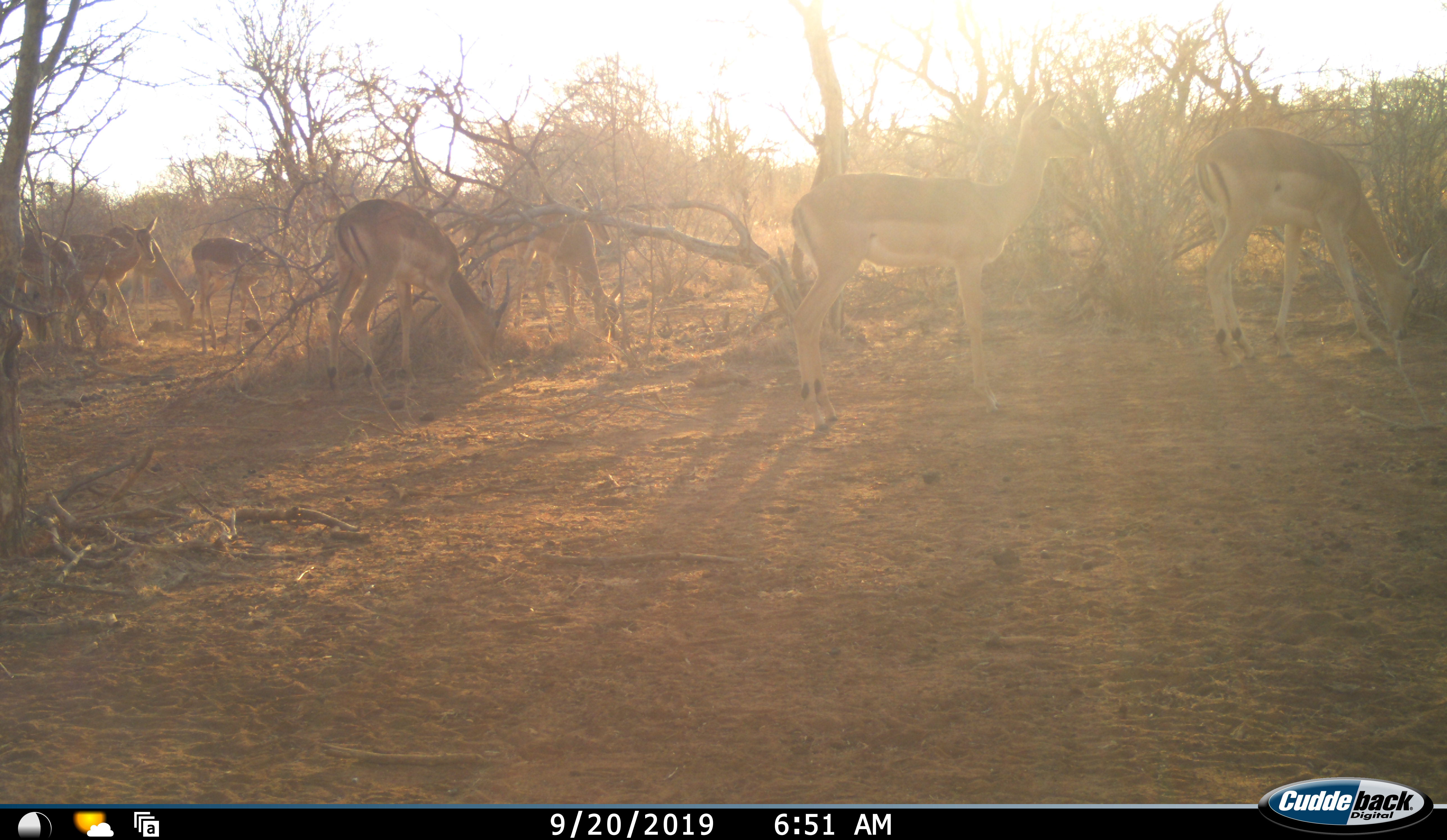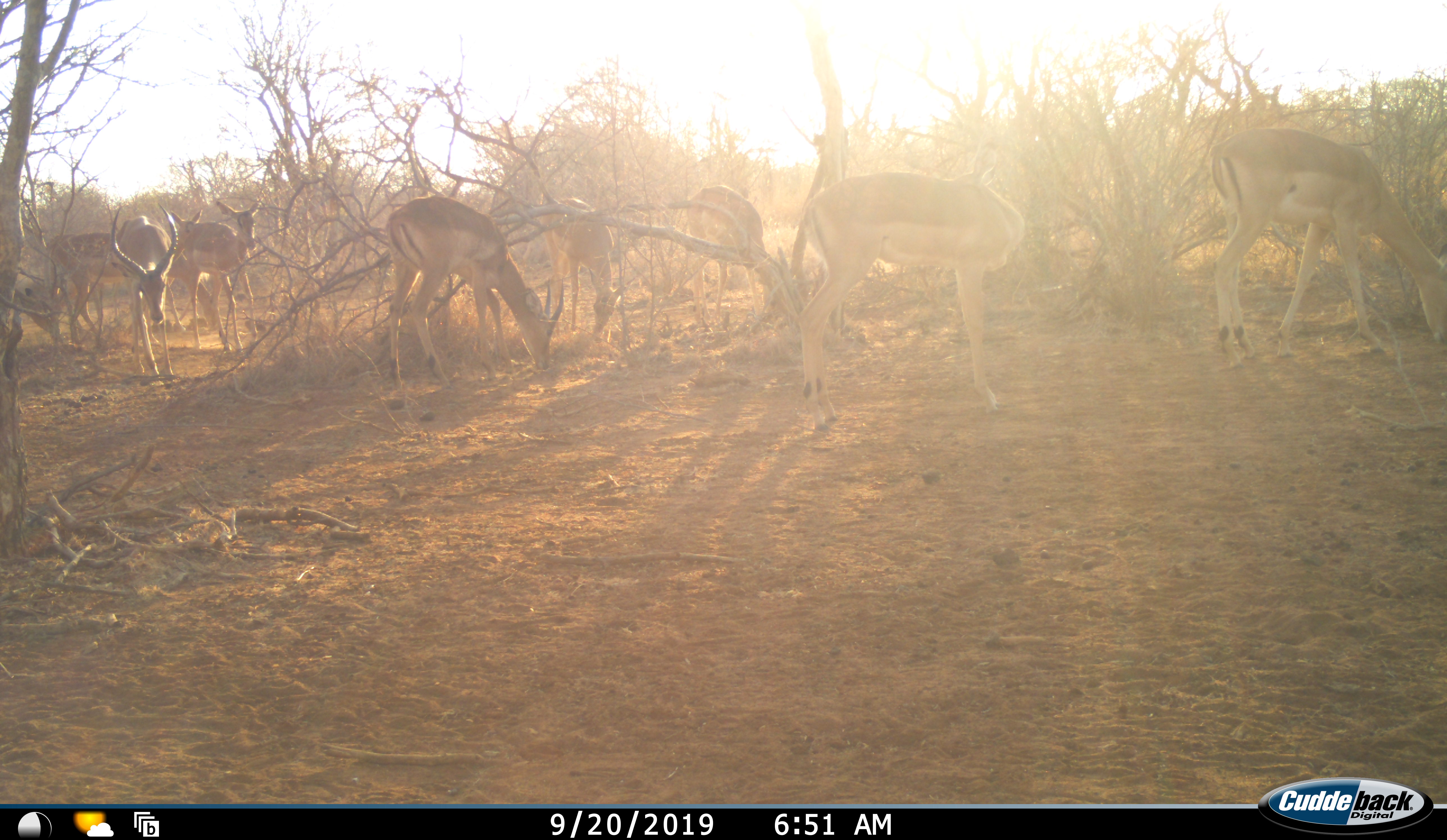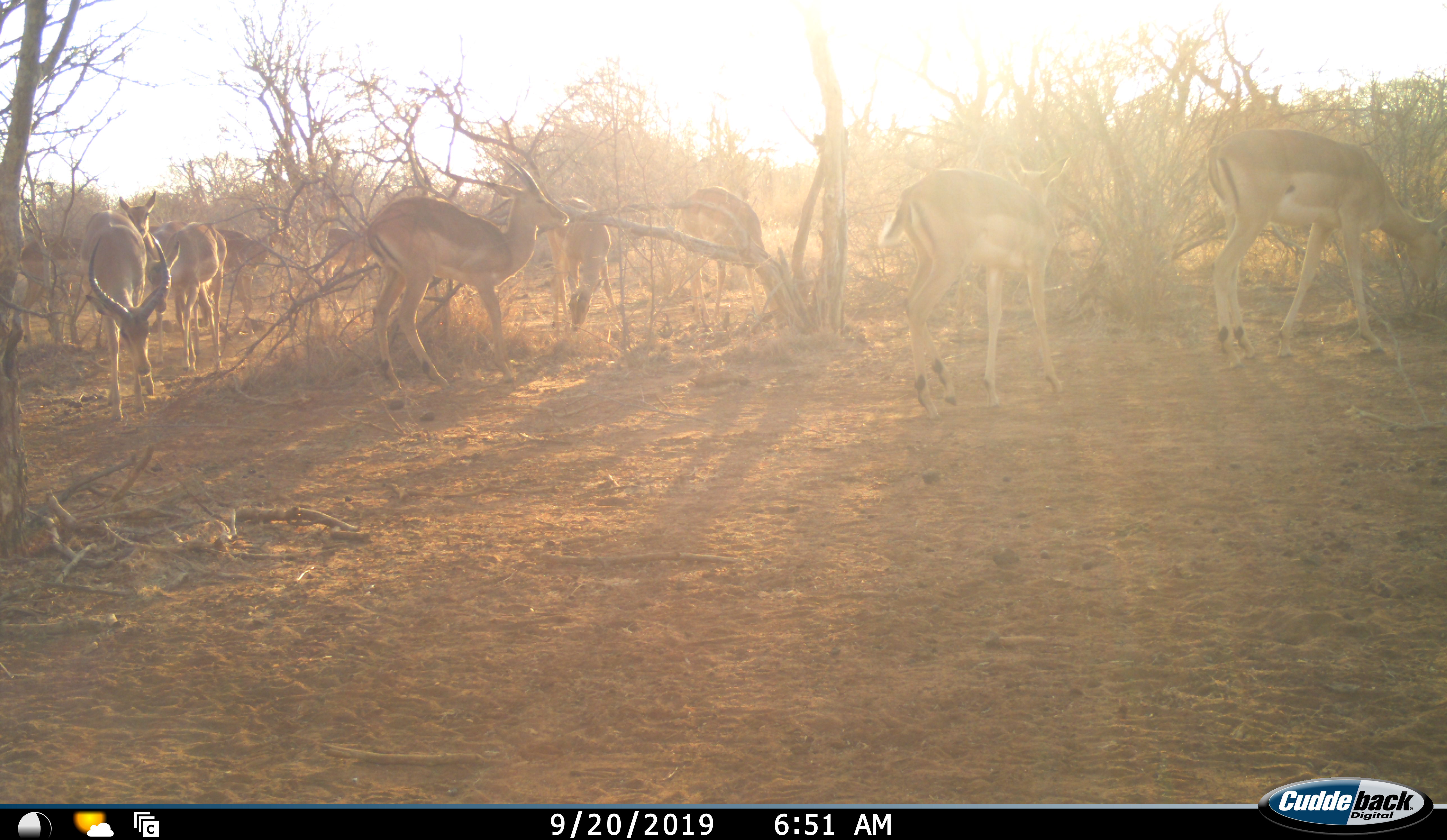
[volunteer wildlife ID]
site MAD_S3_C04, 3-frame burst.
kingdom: Animalia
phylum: Chordata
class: Mammalia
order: Artiodactyla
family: Bovidae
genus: Aepyceros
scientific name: Aepyceros melampus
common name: impala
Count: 11-50.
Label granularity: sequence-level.